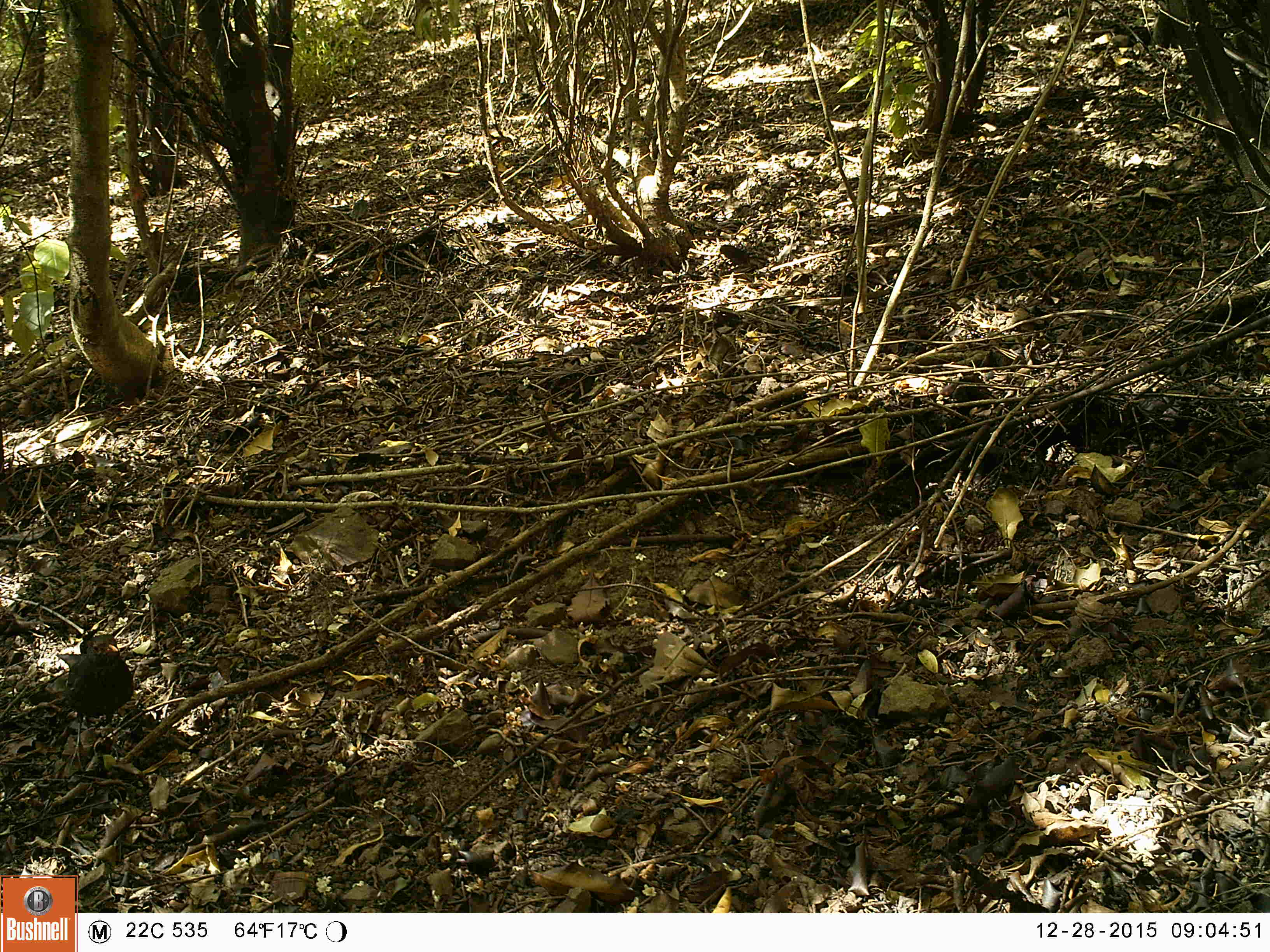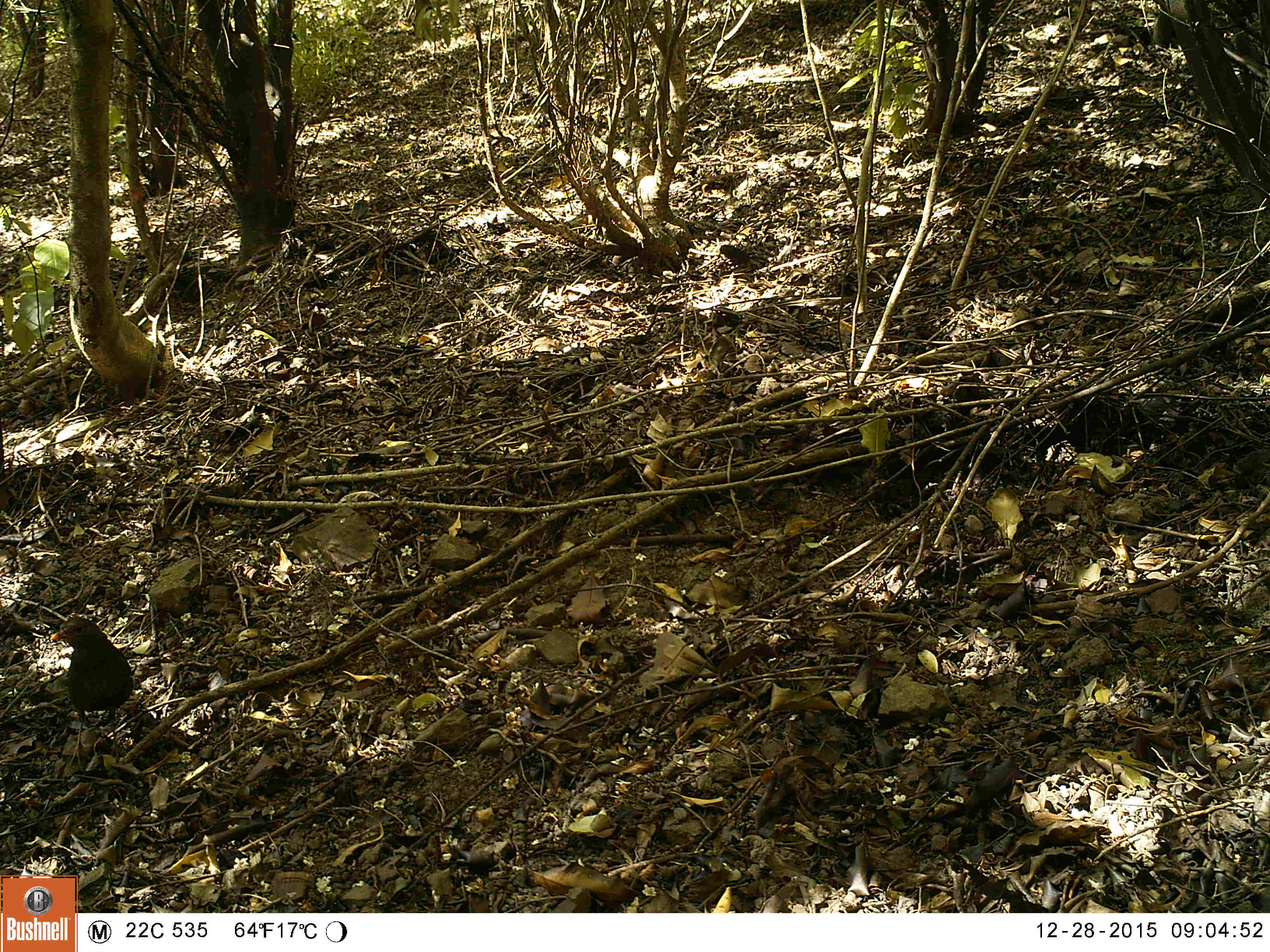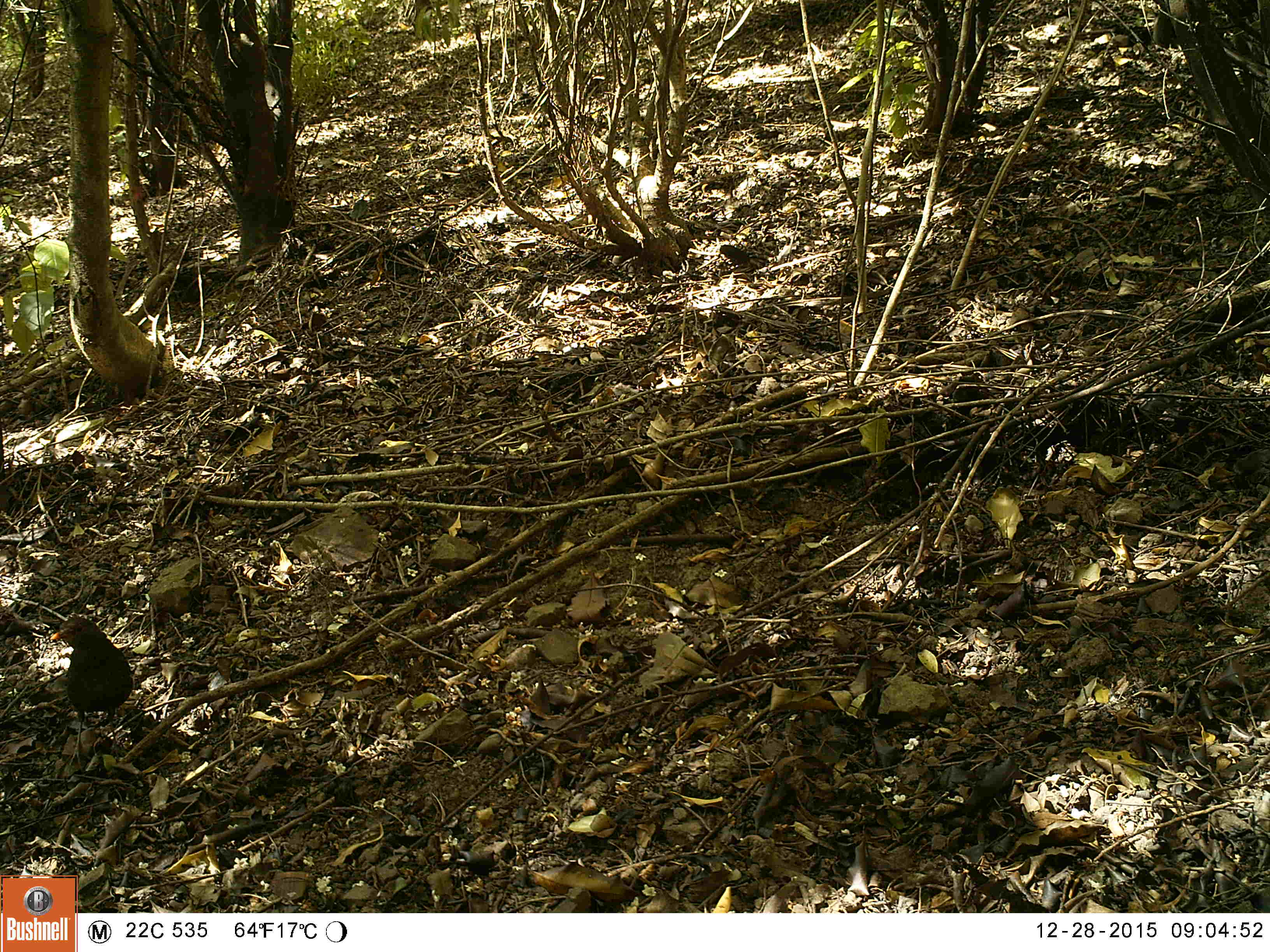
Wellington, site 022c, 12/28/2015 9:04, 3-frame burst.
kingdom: Animalia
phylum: Chordata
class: Aves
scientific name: Aves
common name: bird